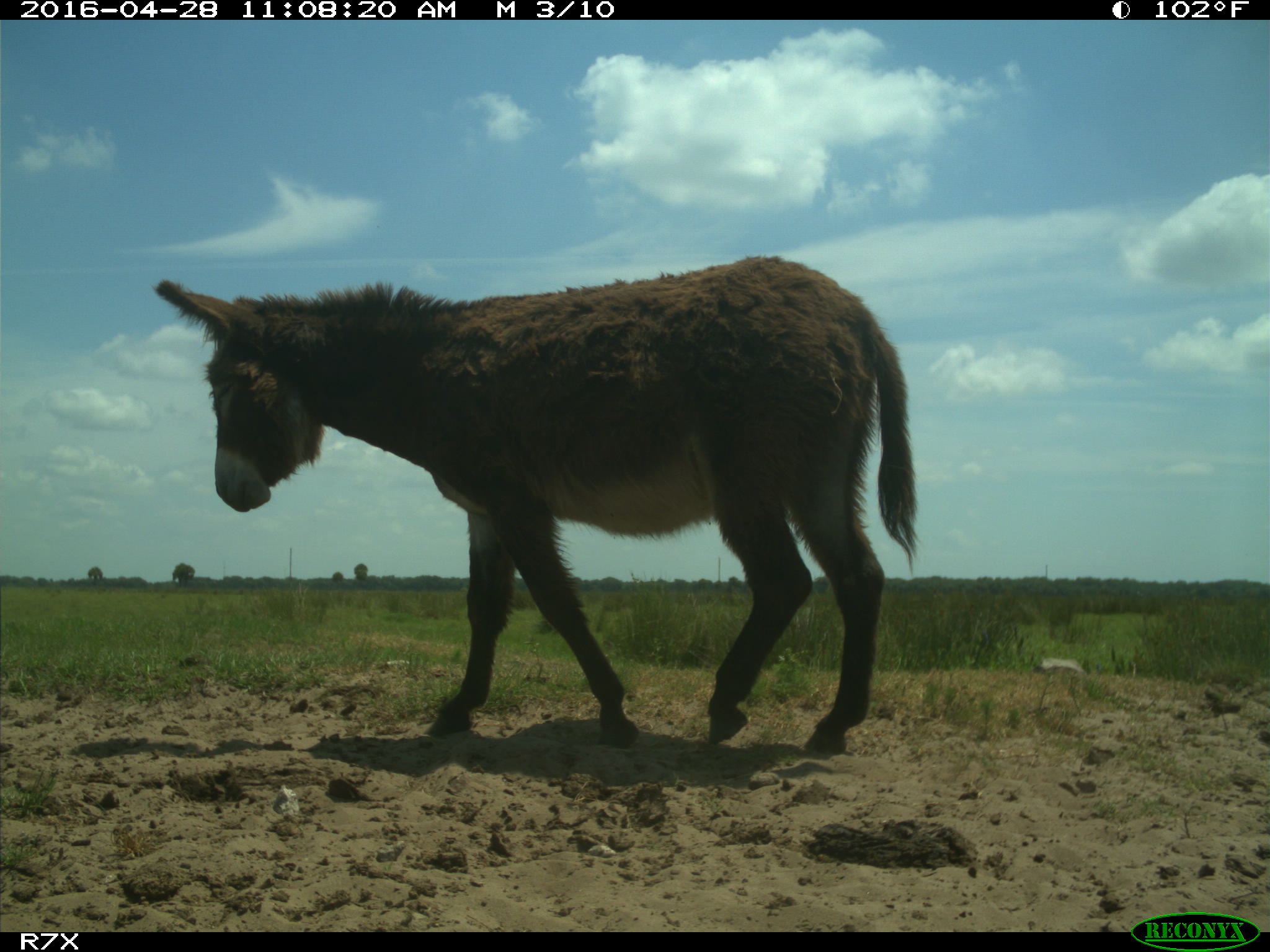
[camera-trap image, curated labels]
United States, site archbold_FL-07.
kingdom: Animalia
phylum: Chordata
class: Mammalia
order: Artiodactyla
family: Bovidae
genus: Bos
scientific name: Bos taurus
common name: domestic cow